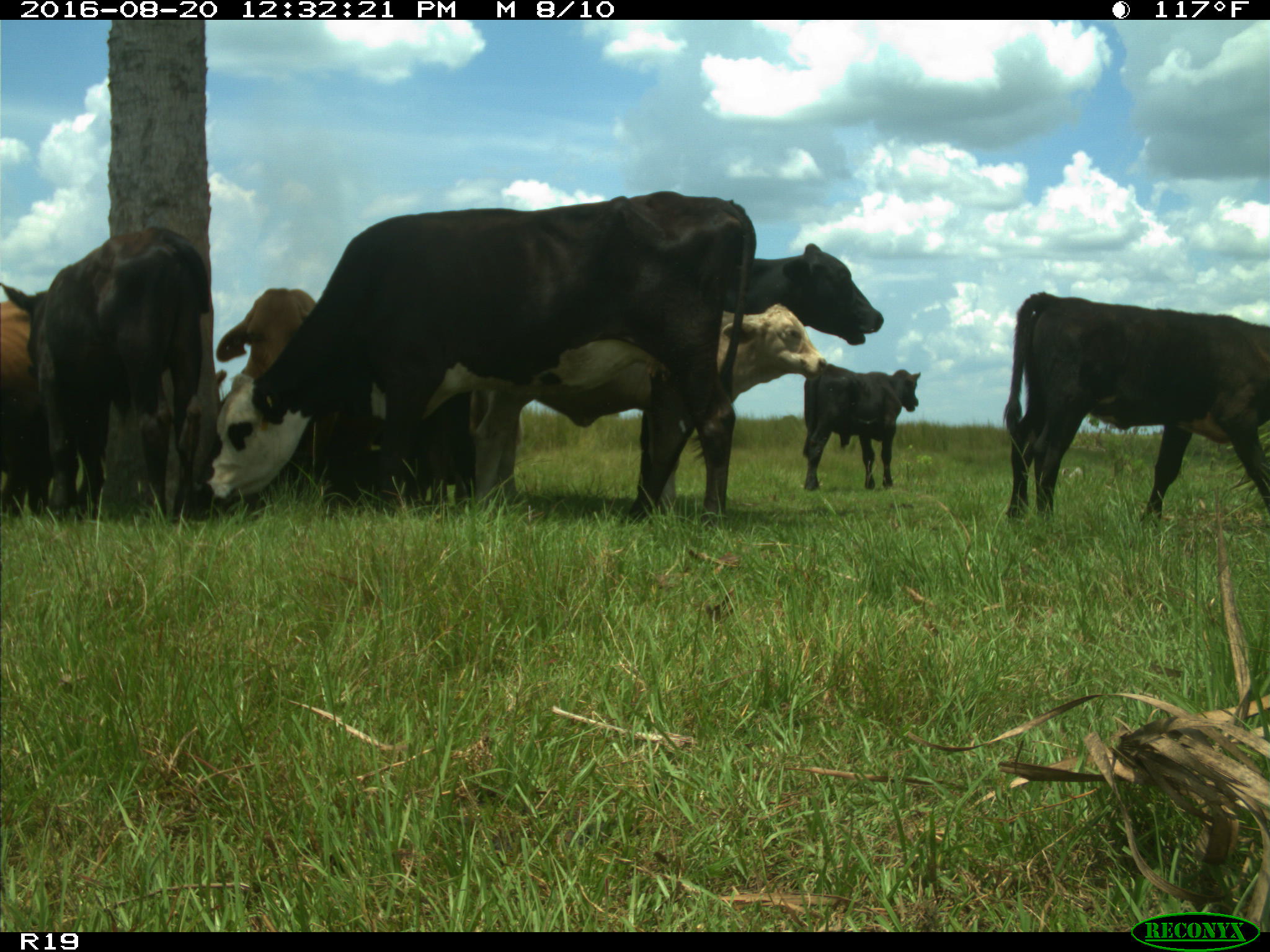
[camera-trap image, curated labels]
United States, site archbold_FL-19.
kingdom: Animalia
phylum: Chordata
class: Mammalia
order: Artiodactyla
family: Bovidae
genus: Bos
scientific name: Bos taurus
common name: domestic cow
Bos taurus (domestic cow).